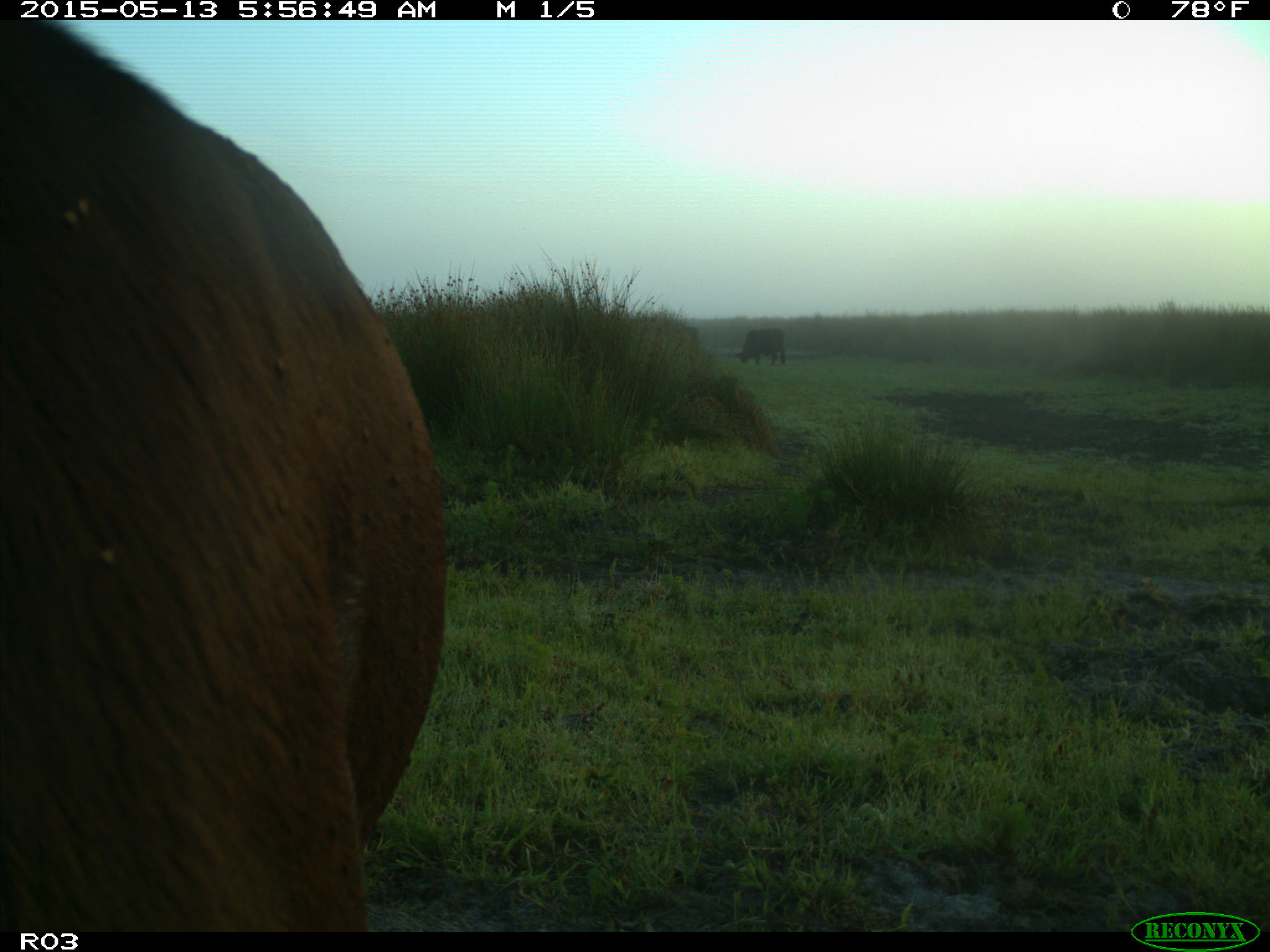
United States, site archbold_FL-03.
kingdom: Animalia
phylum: Chordata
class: Mammalia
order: Artiodactyla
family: Bovidae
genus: Bos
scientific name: Bos taurus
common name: domestic cow